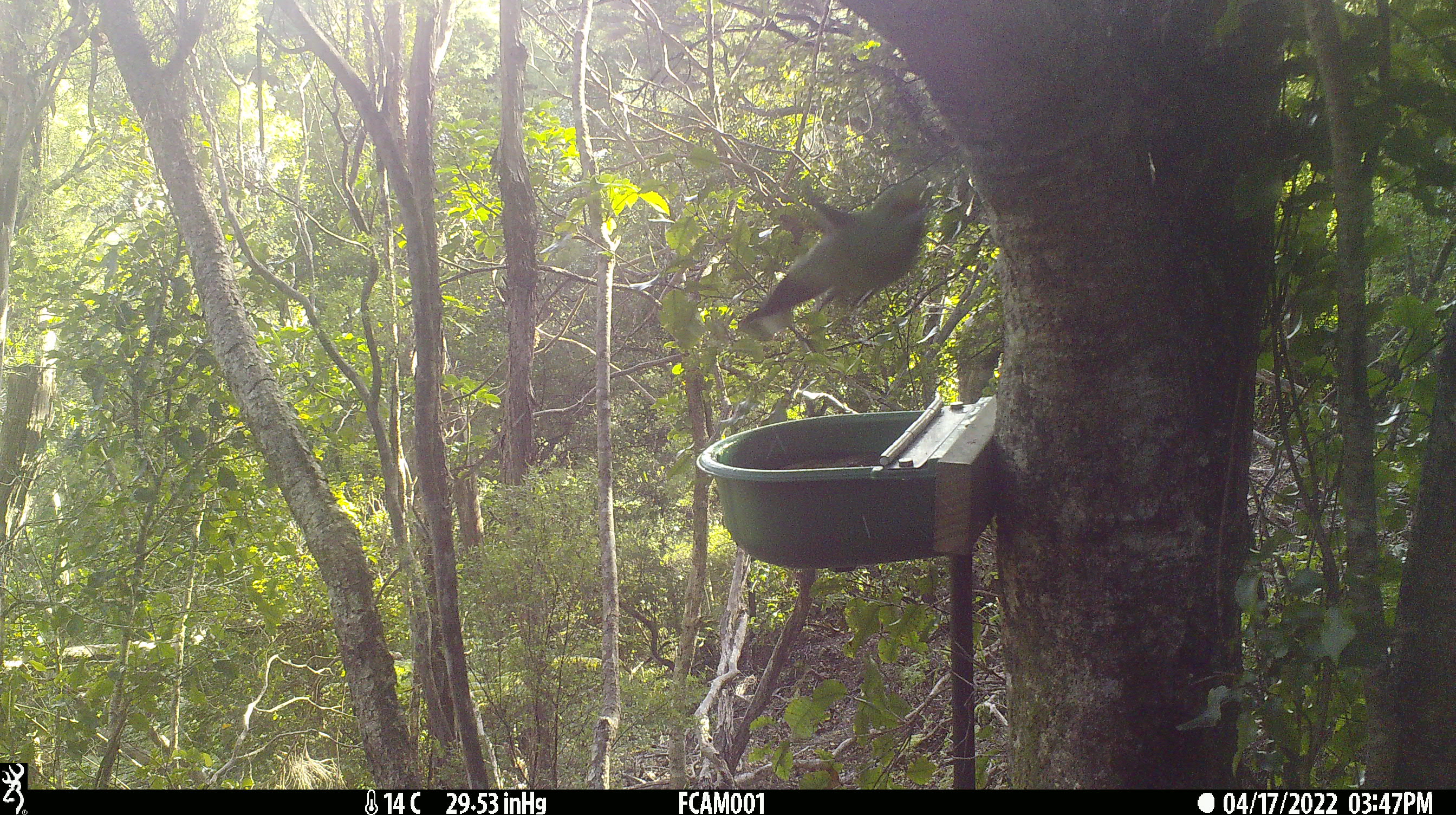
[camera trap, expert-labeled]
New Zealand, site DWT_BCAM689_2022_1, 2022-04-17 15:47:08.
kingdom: Animalia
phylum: Chordata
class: Aves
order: Psittaciformes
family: Psittaculidae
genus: Cyanoramphus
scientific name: Cyanoramphus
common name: parakeet